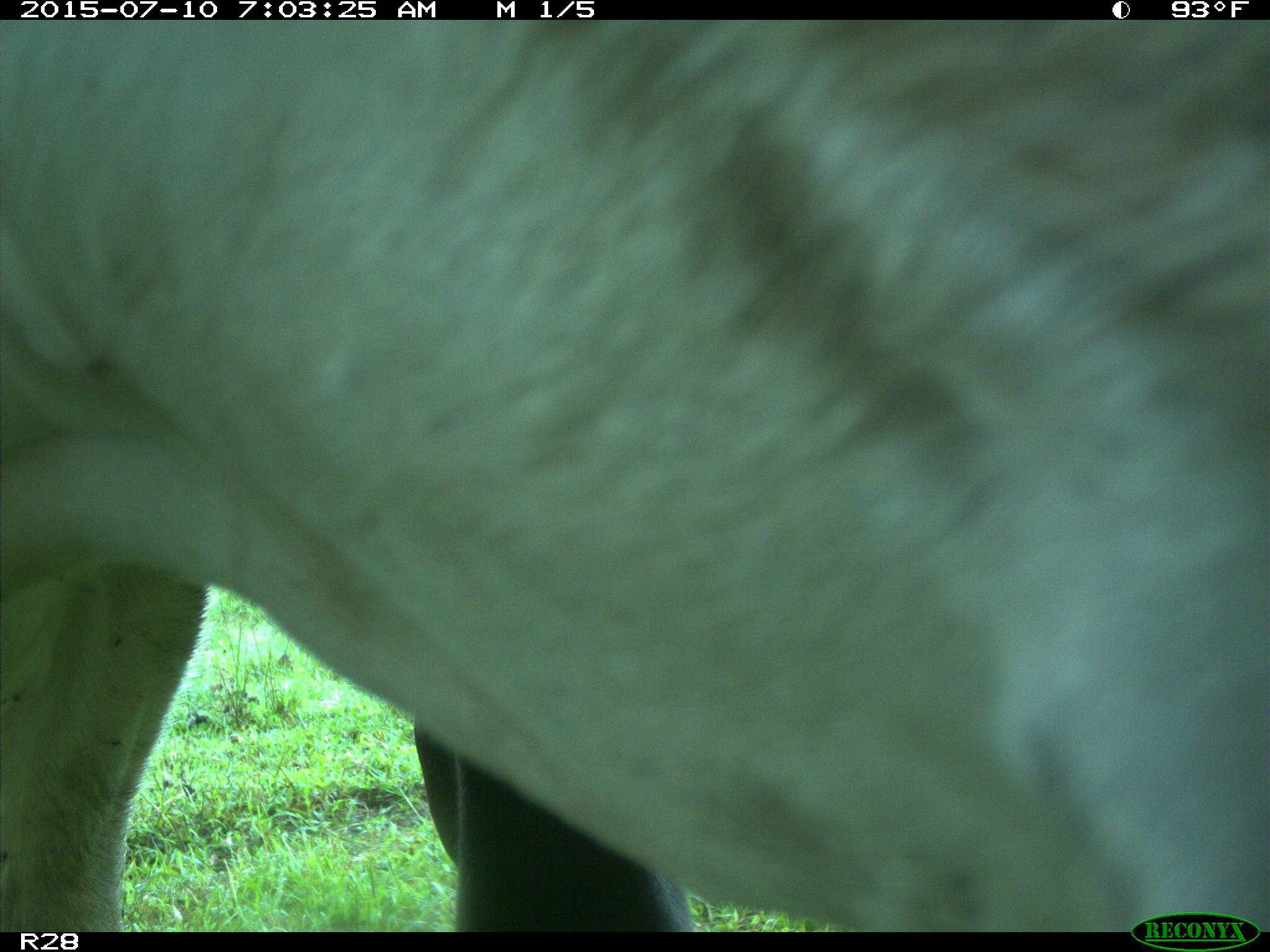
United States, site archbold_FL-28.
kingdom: Animalia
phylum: Chordata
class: Mammalia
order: Artiodactyla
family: Bovidae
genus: Bos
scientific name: Bos taurus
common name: domestic cow